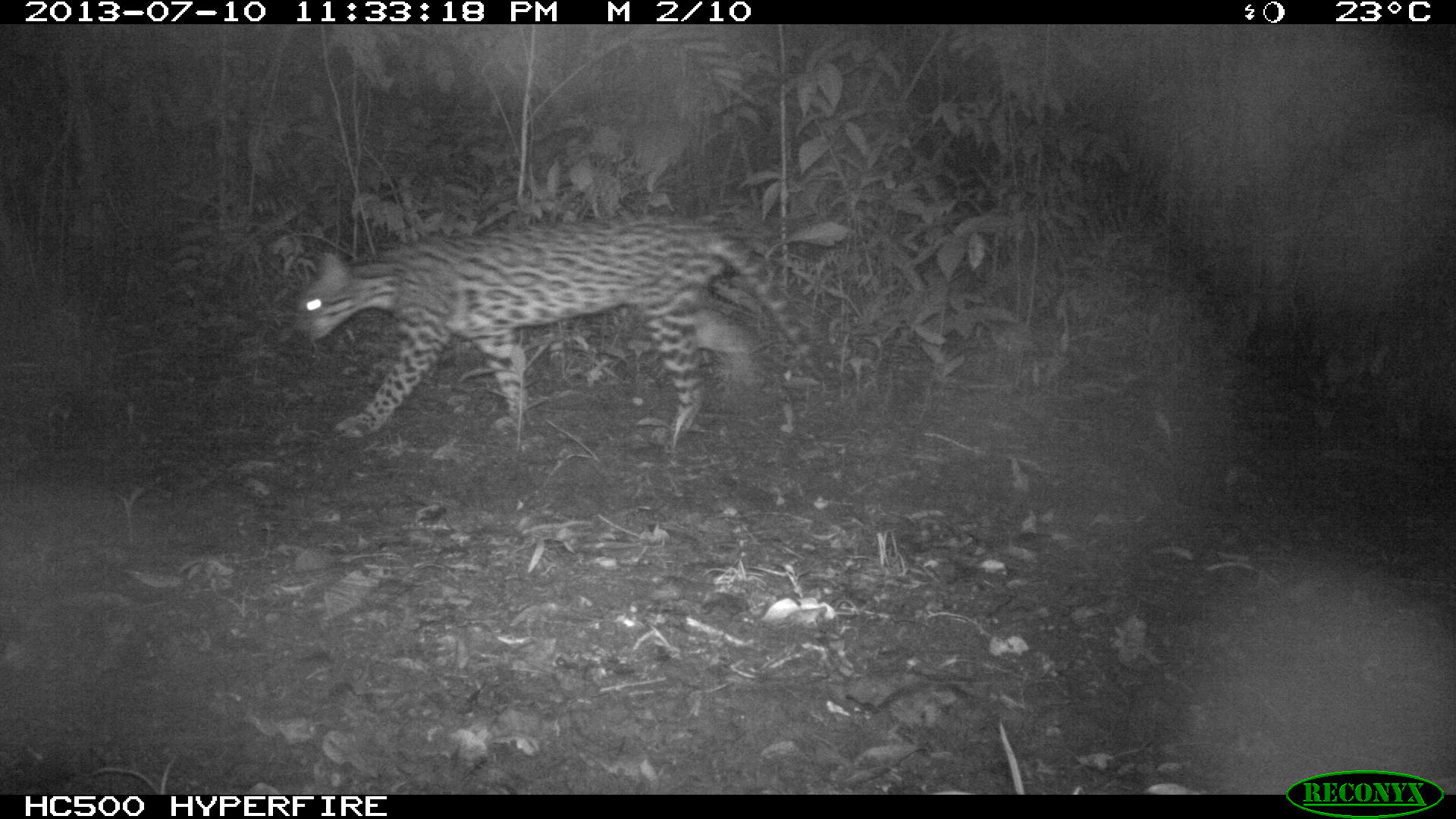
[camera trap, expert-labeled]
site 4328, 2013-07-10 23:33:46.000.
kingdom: Animalia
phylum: Chordata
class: Mammalia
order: Carnivora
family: Felidae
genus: Leopardus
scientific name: Leopardus pardalis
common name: ocelot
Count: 1.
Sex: male.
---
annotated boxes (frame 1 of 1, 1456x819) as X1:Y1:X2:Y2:
leopardus pardalis: 292:212:827:437